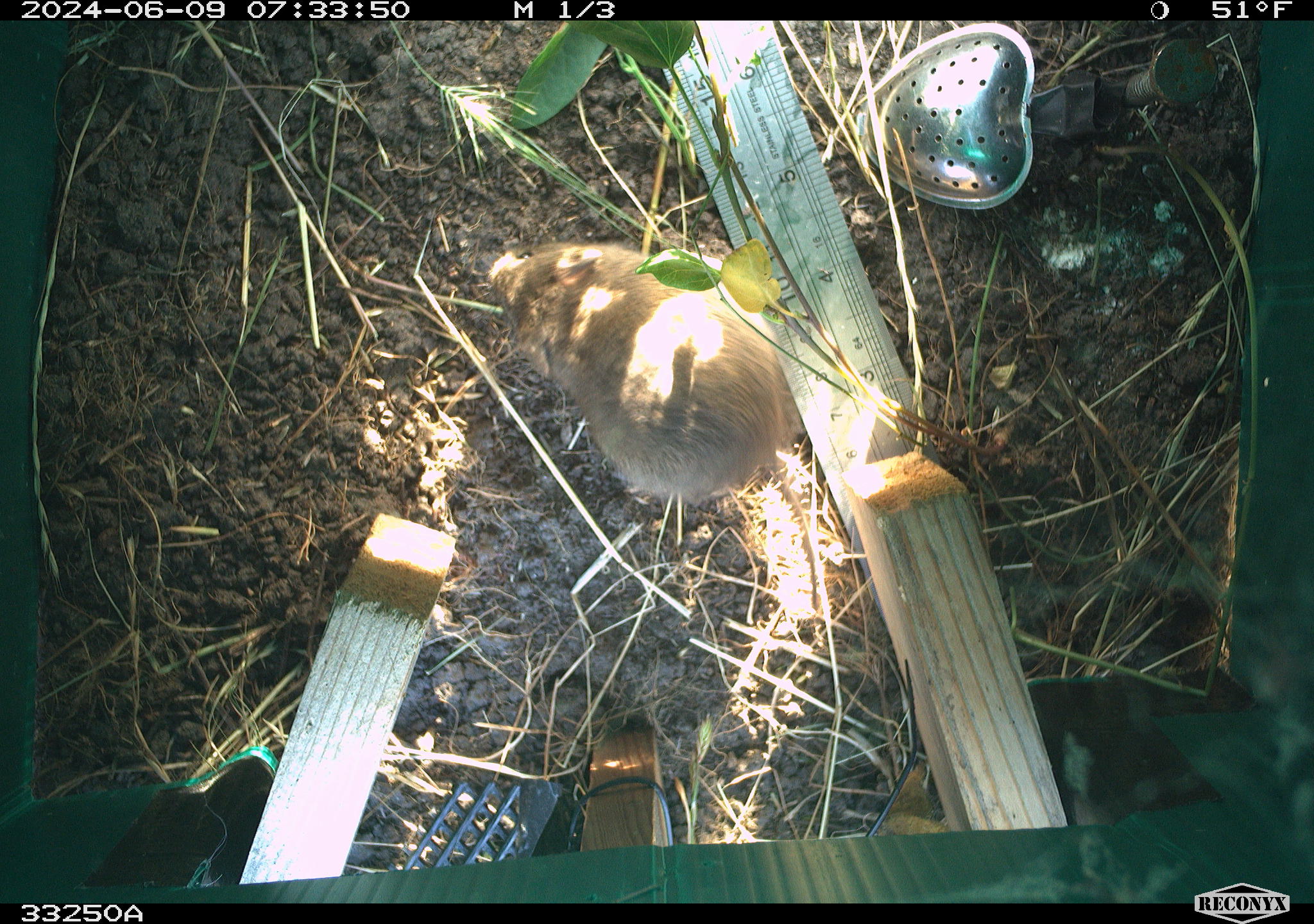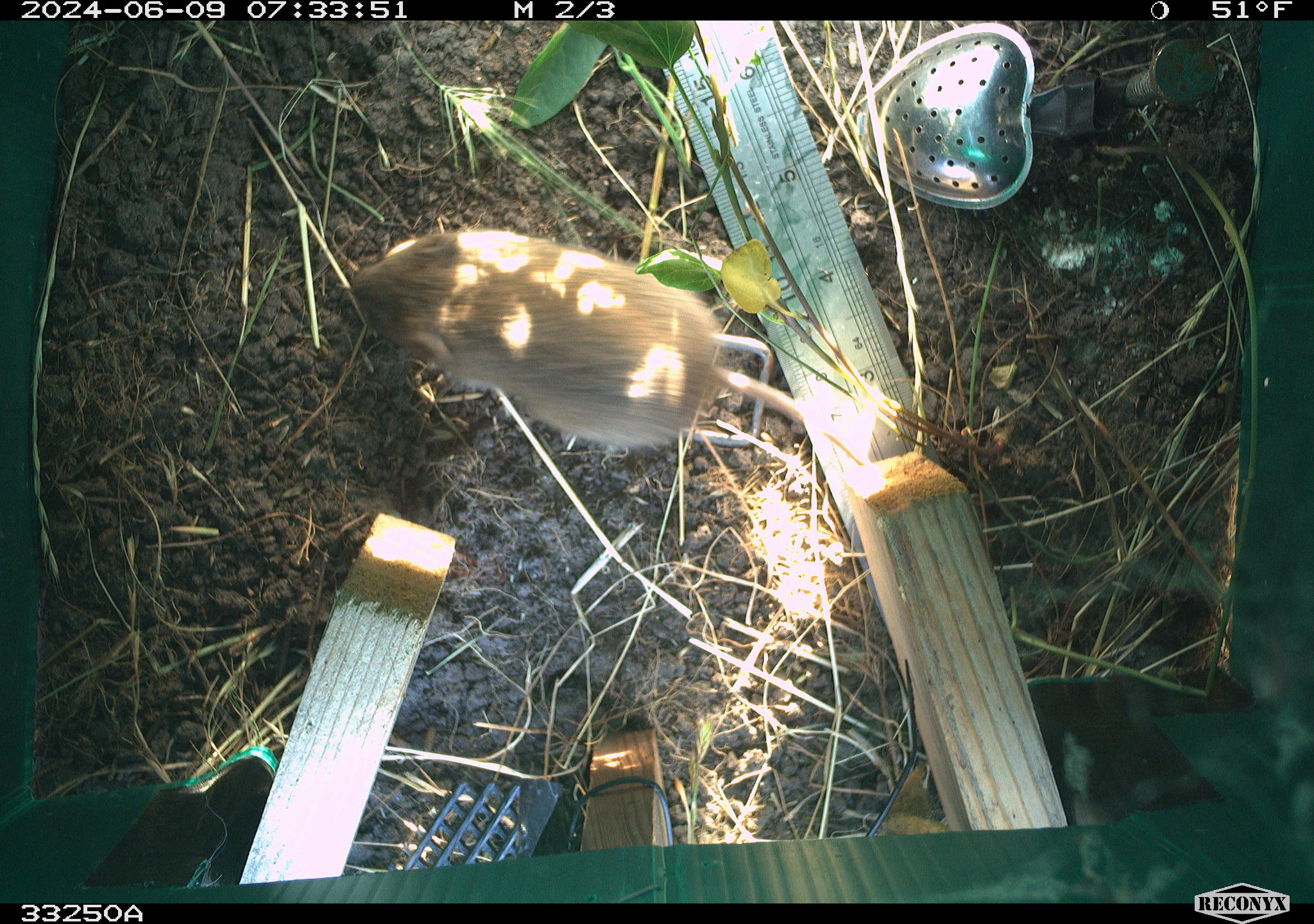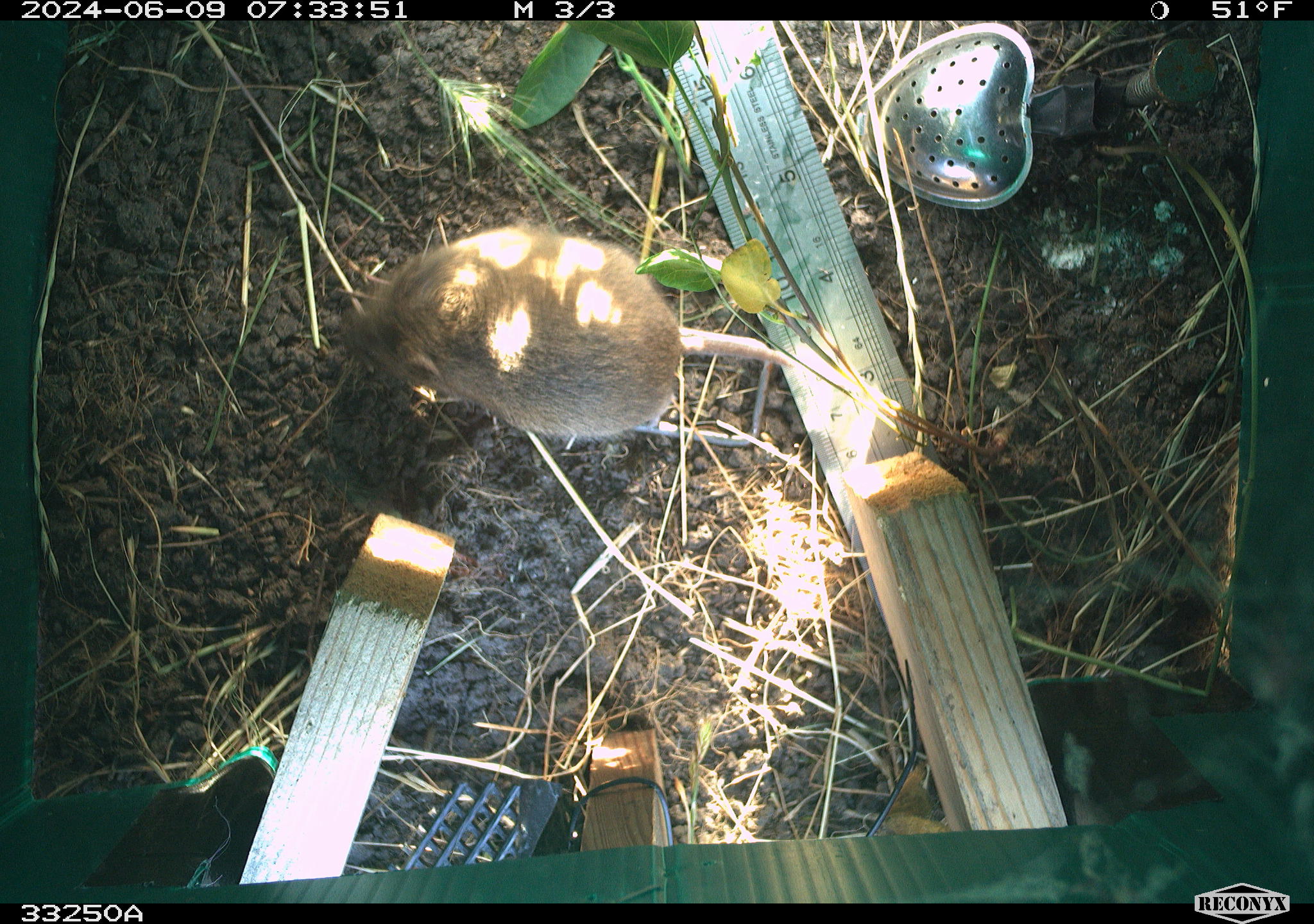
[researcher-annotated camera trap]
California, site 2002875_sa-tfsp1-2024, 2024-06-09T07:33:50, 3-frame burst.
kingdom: Animalia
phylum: Chordata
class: Mammalia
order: Rodentia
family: Cricetidae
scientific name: Arvicolinae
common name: voles, lemmings, and muskrats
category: arvicolinae subfamily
Arvicolinae subfamily (voles, lemmings, and muskrats) (Arvicolinae).